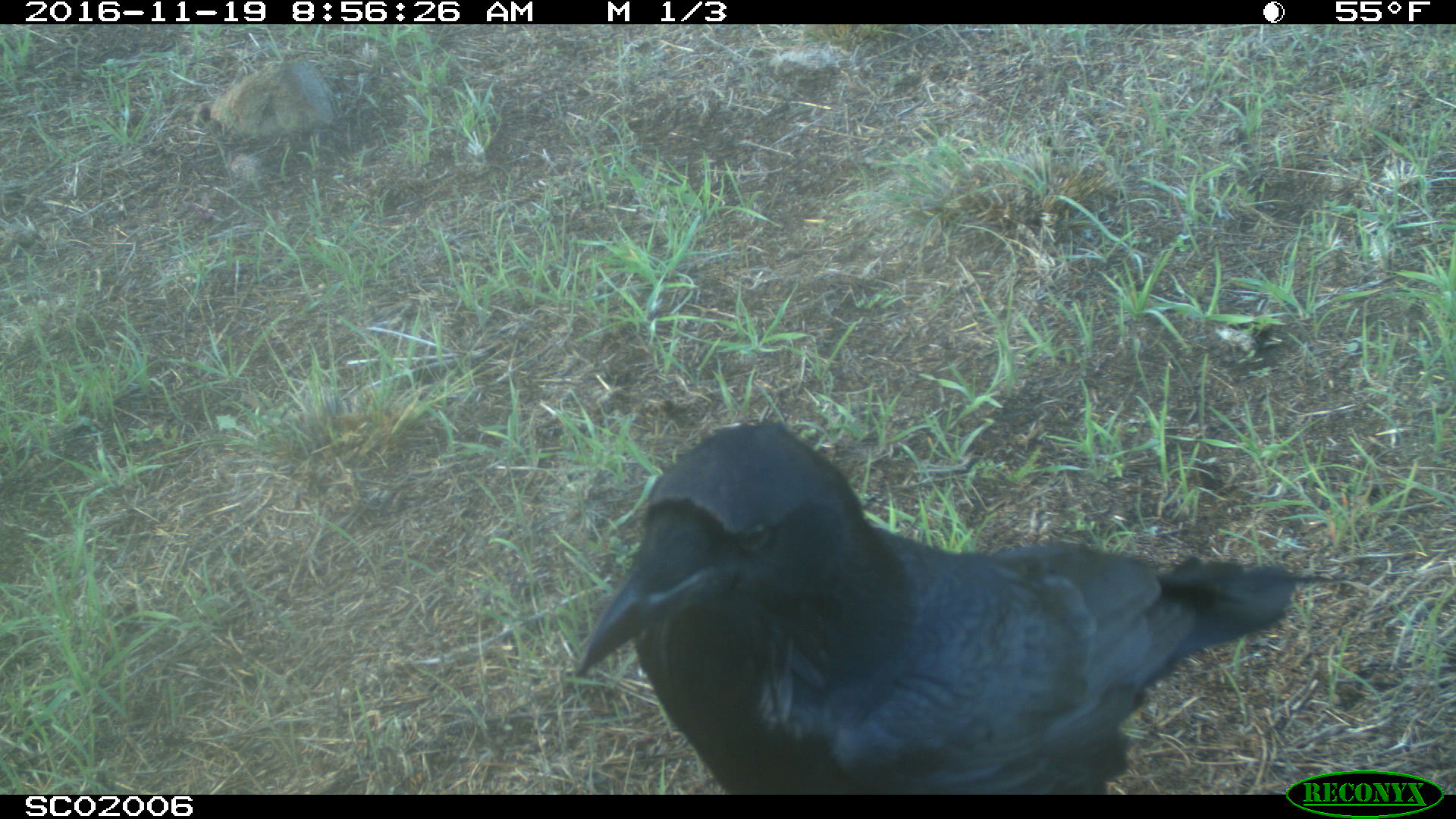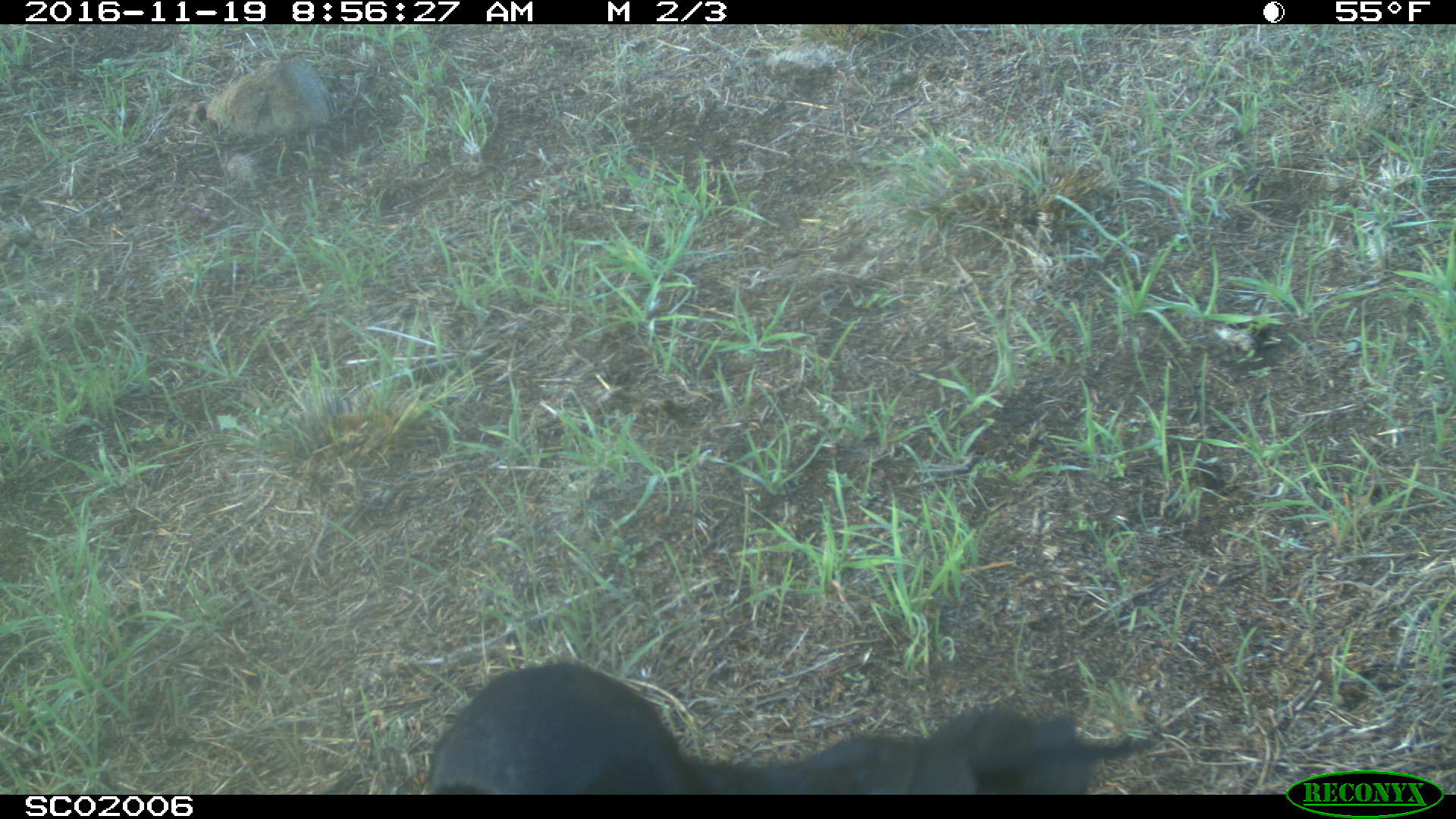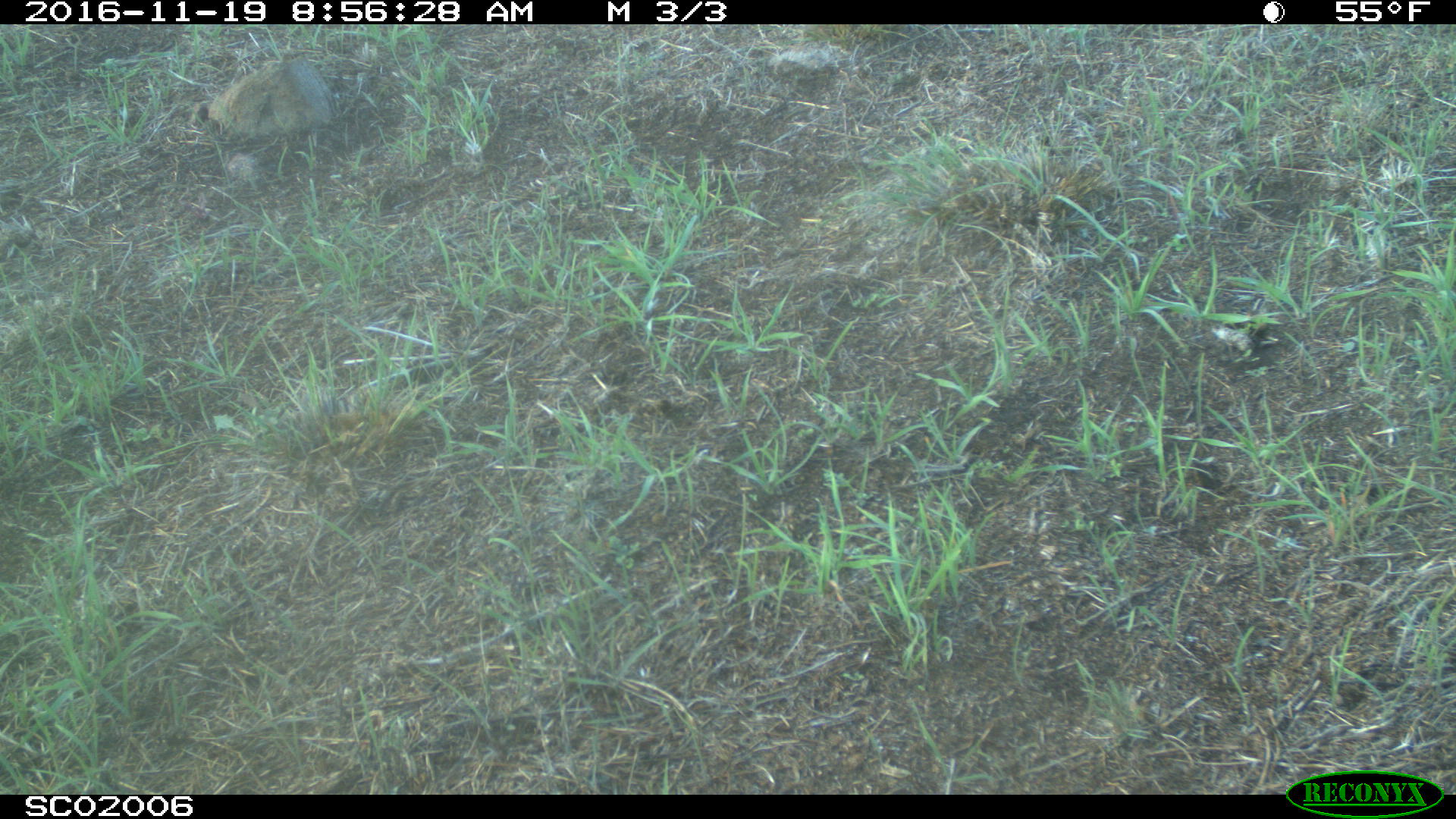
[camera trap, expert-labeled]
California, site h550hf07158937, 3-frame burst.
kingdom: Animalia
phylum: Chordata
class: Aves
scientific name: Aves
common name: bird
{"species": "bird (Aves)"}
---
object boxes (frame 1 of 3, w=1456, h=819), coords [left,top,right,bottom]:
bird: [582,422,1328,794]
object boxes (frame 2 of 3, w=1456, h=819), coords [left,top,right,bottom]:
bird: [425,660,1145,794]